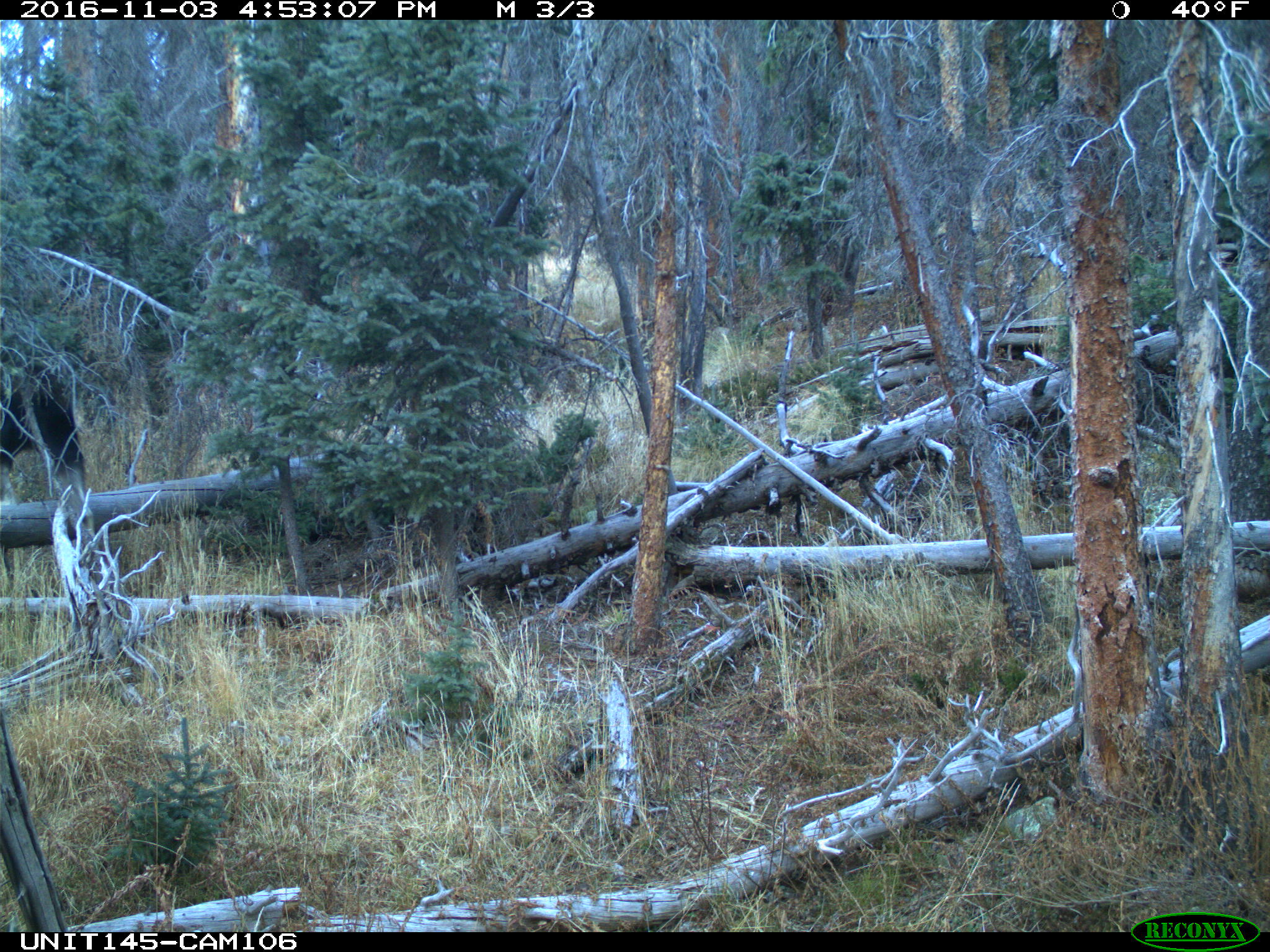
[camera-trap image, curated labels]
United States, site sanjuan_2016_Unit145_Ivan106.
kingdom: Animalia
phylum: Chordata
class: Mammalia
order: Artiodactyla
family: Cervidae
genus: Alces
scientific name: Alces alces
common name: moose